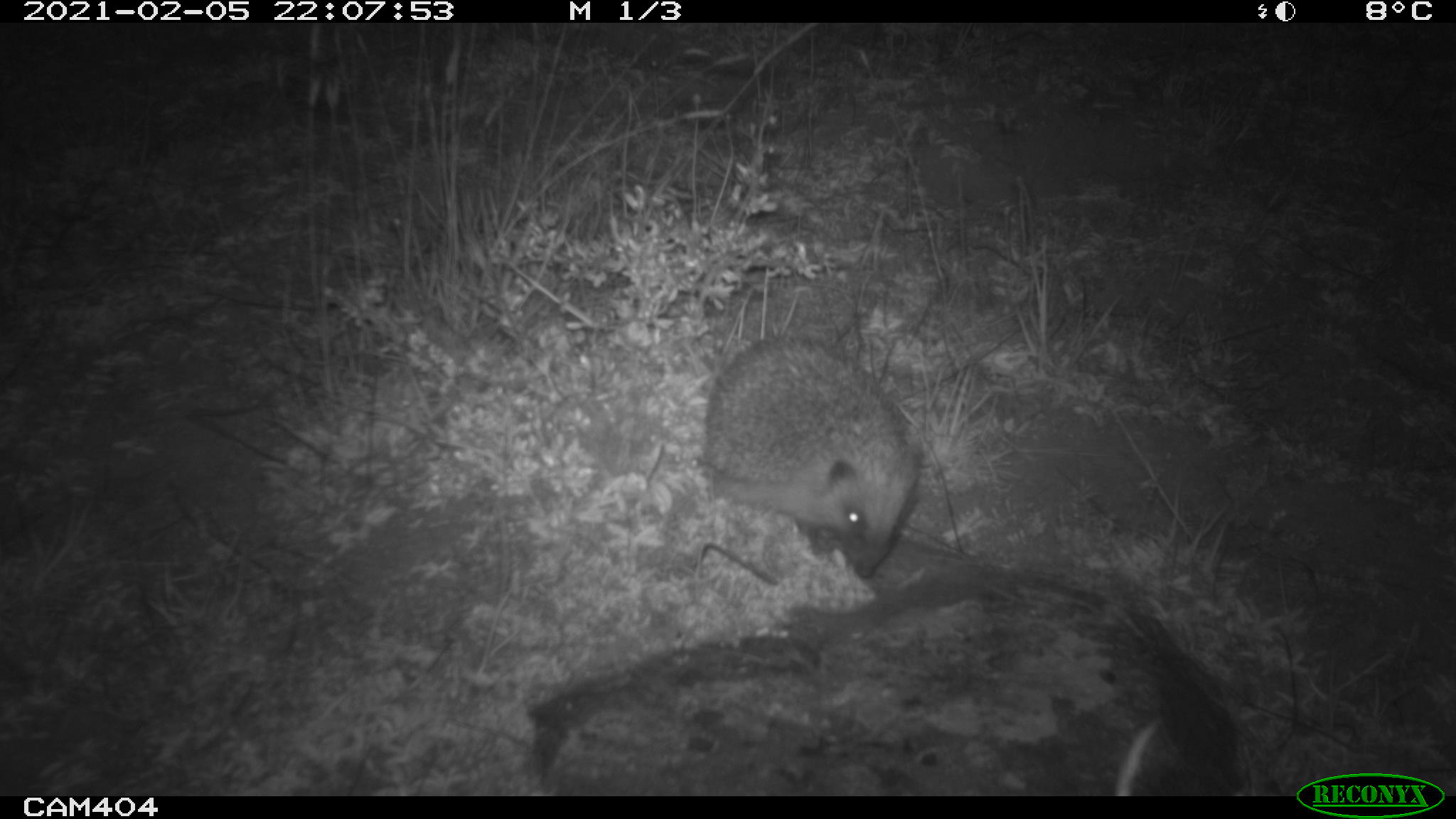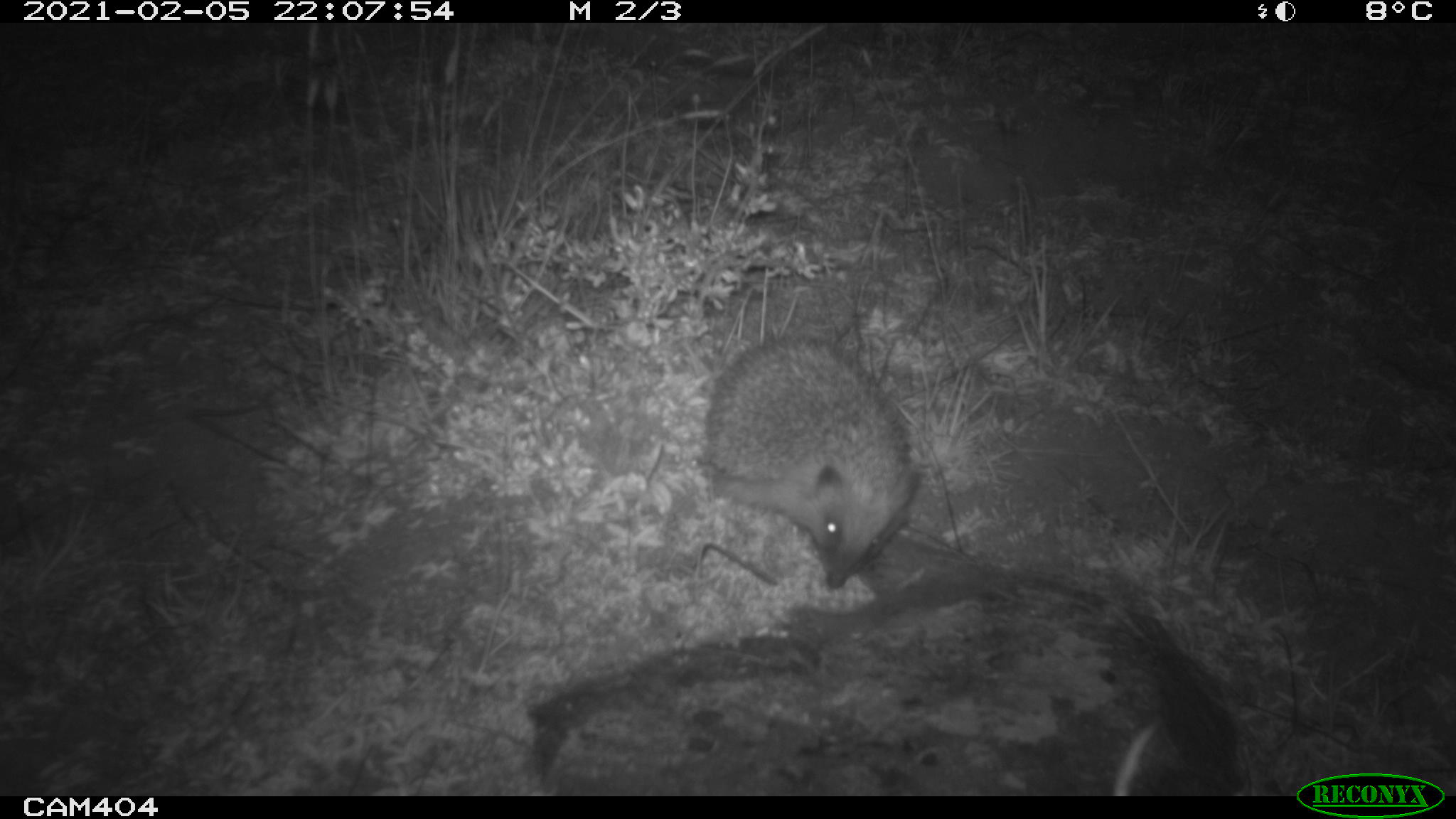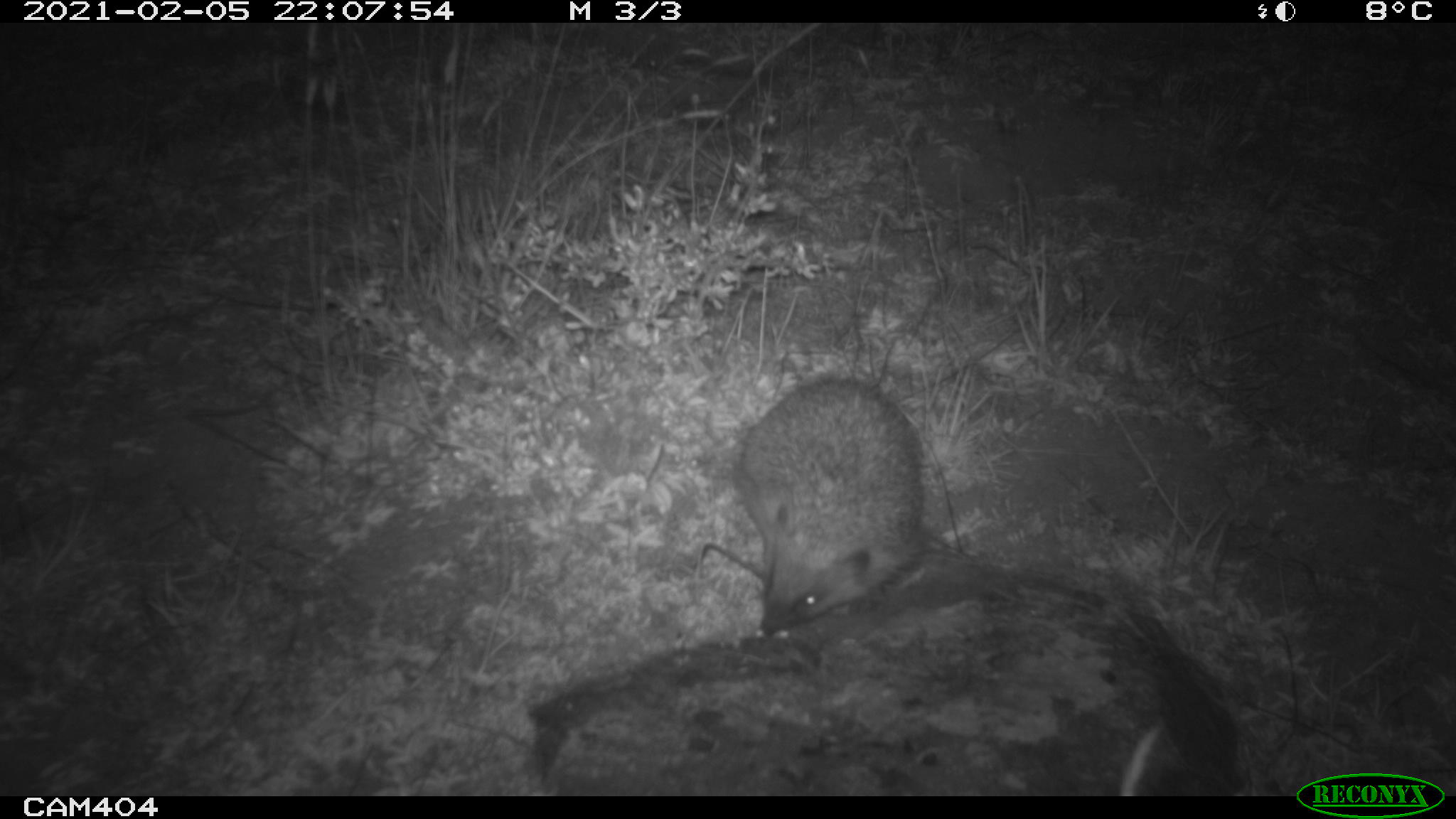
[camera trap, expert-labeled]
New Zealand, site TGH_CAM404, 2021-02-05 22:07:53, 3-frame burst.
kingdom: Animalia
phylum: Chordata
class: Mammalia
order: Eulipotyphla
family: Erinaceidae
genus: Erinaceus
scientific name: Erinaceus europaeus europaeus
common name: european hedgehog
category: hedgehog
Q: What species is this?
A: Hedgehog (european hedgehog) (Erinaceus europaeus europaeus).